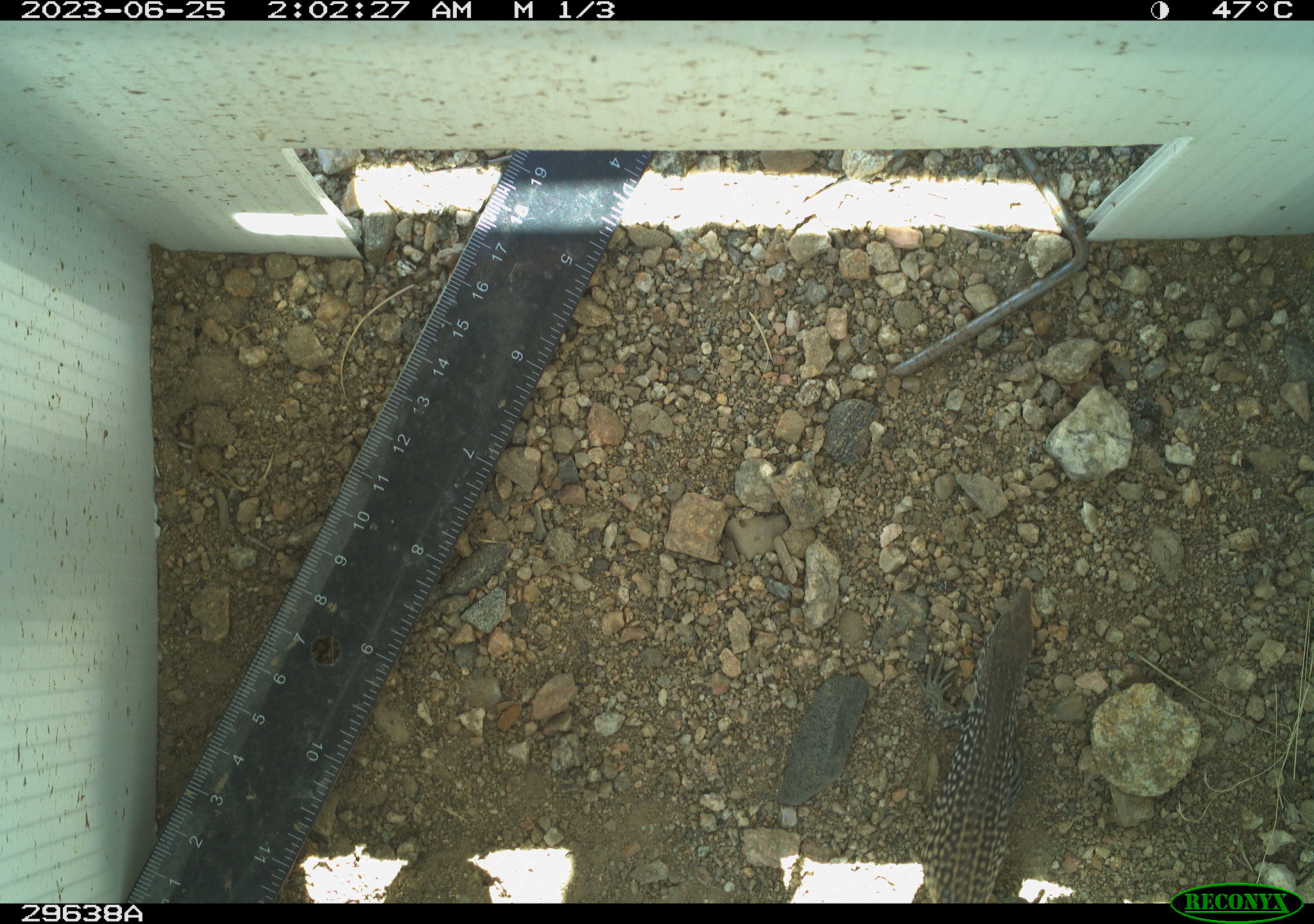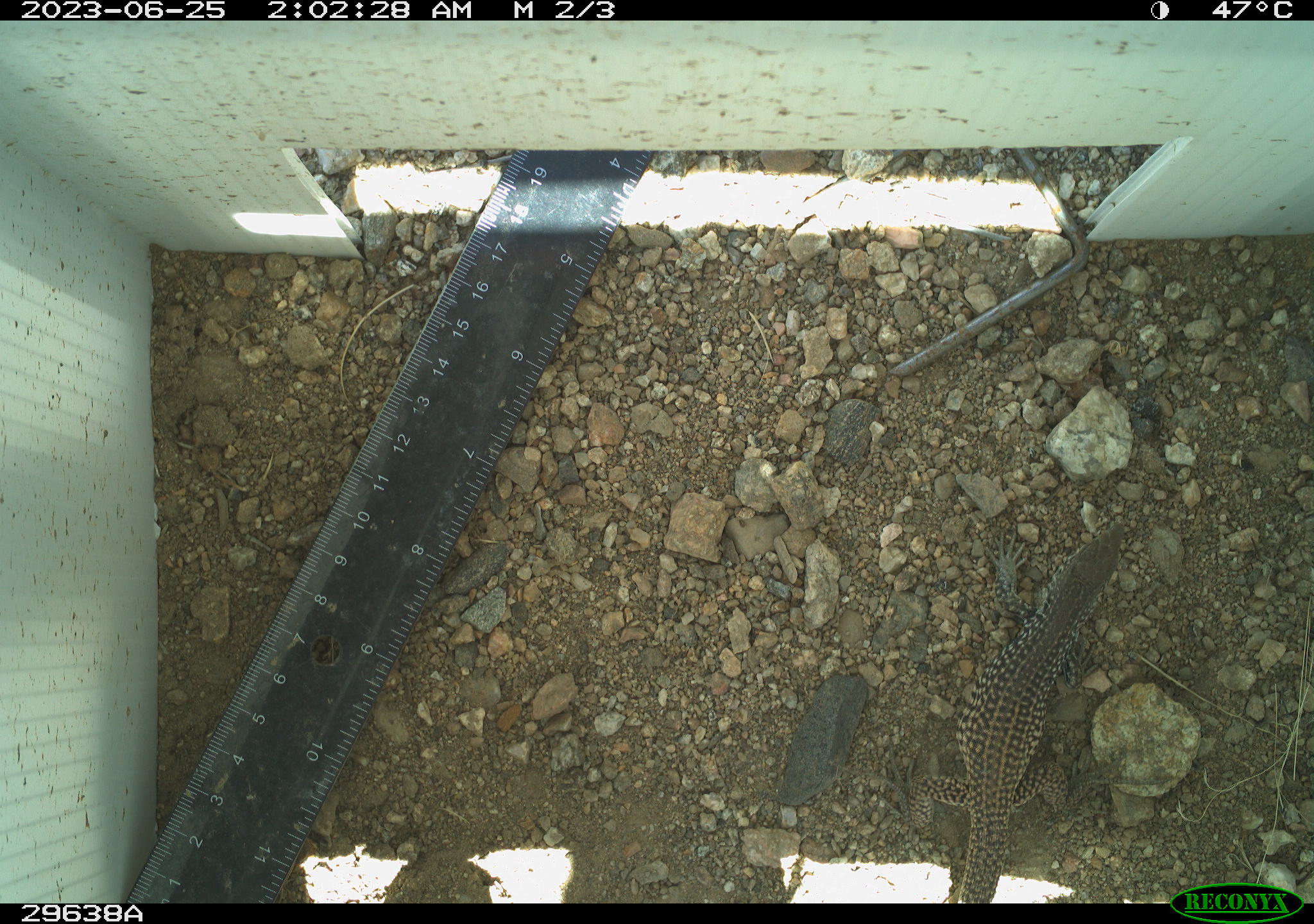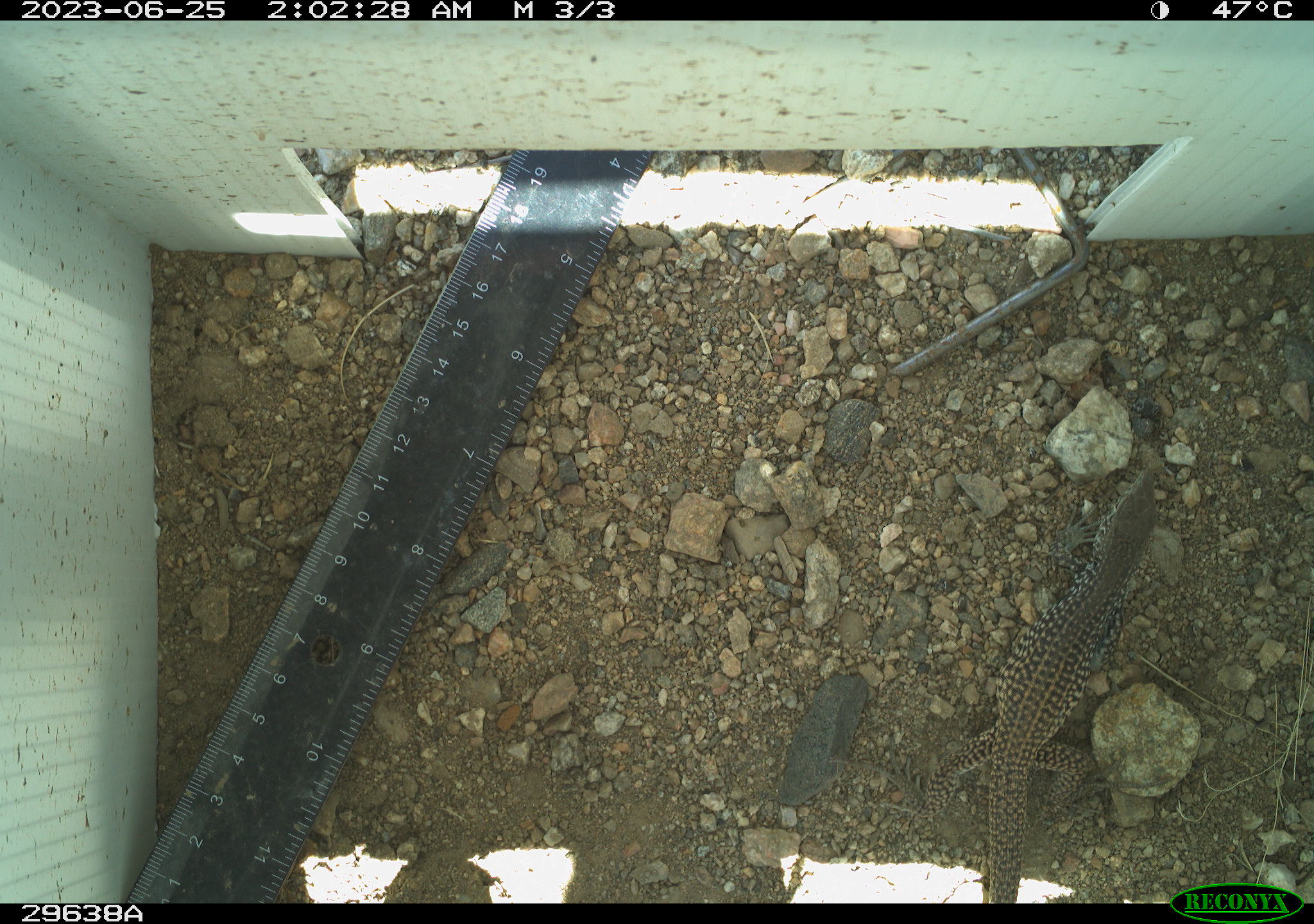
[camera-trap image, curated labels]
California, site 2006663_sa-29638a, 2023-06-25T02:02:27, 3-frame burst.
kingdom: Animalia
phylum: Chordata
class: Reptilia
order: Squamata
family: Teiidae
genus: Aspidoscelis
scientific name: Aspidoscelis tigris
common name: western whiptail